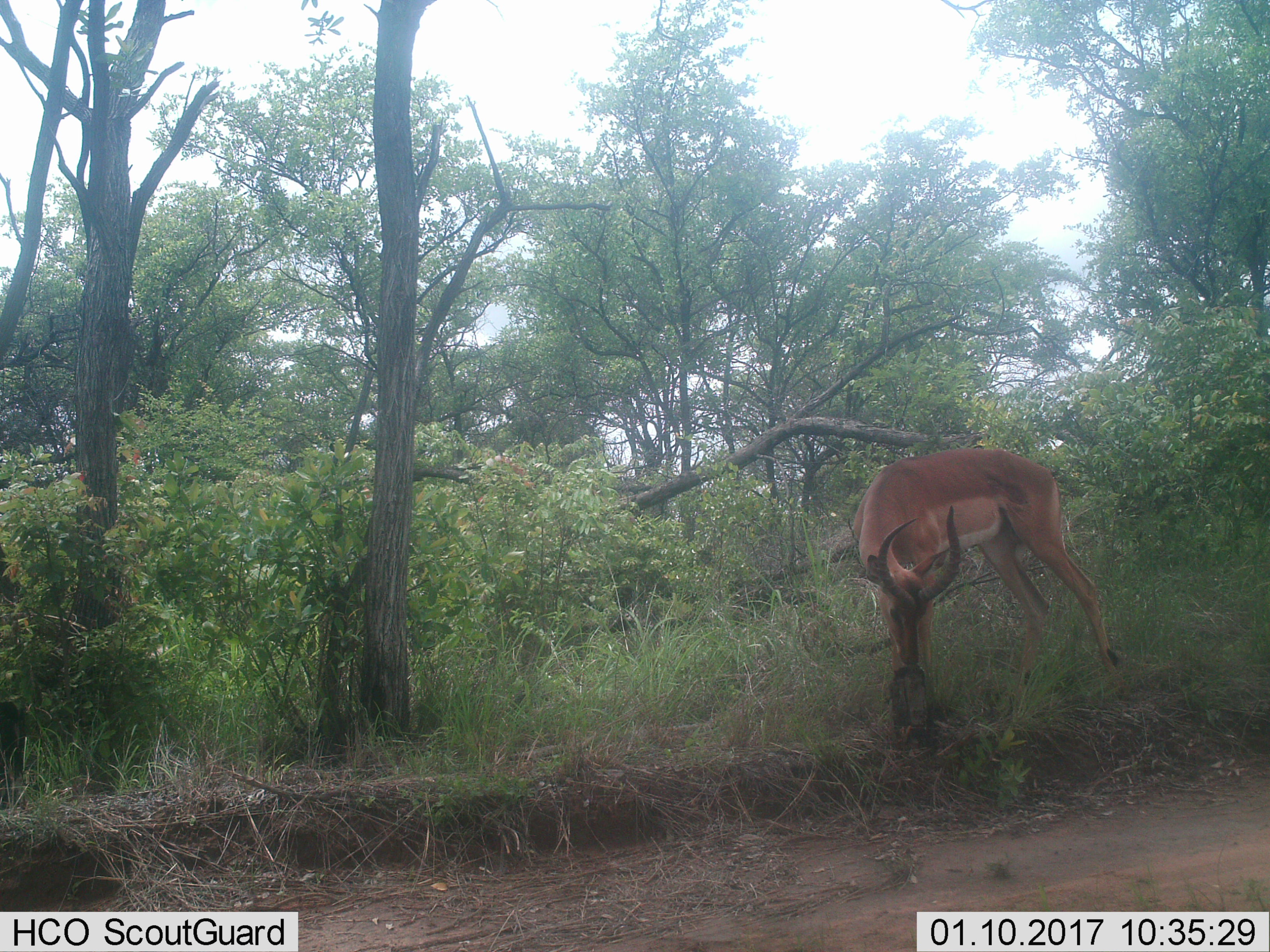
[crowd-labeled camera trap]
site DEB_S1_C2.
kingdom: Animalia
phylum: Chordata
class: Mammalia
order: Artiodactyla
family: Bovidae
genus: Aepyceros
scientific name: Aepyceros melampus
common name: impala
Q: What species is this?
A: Impala (Aepyceros melampus).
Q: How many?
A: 1.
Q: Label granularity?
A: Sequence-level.